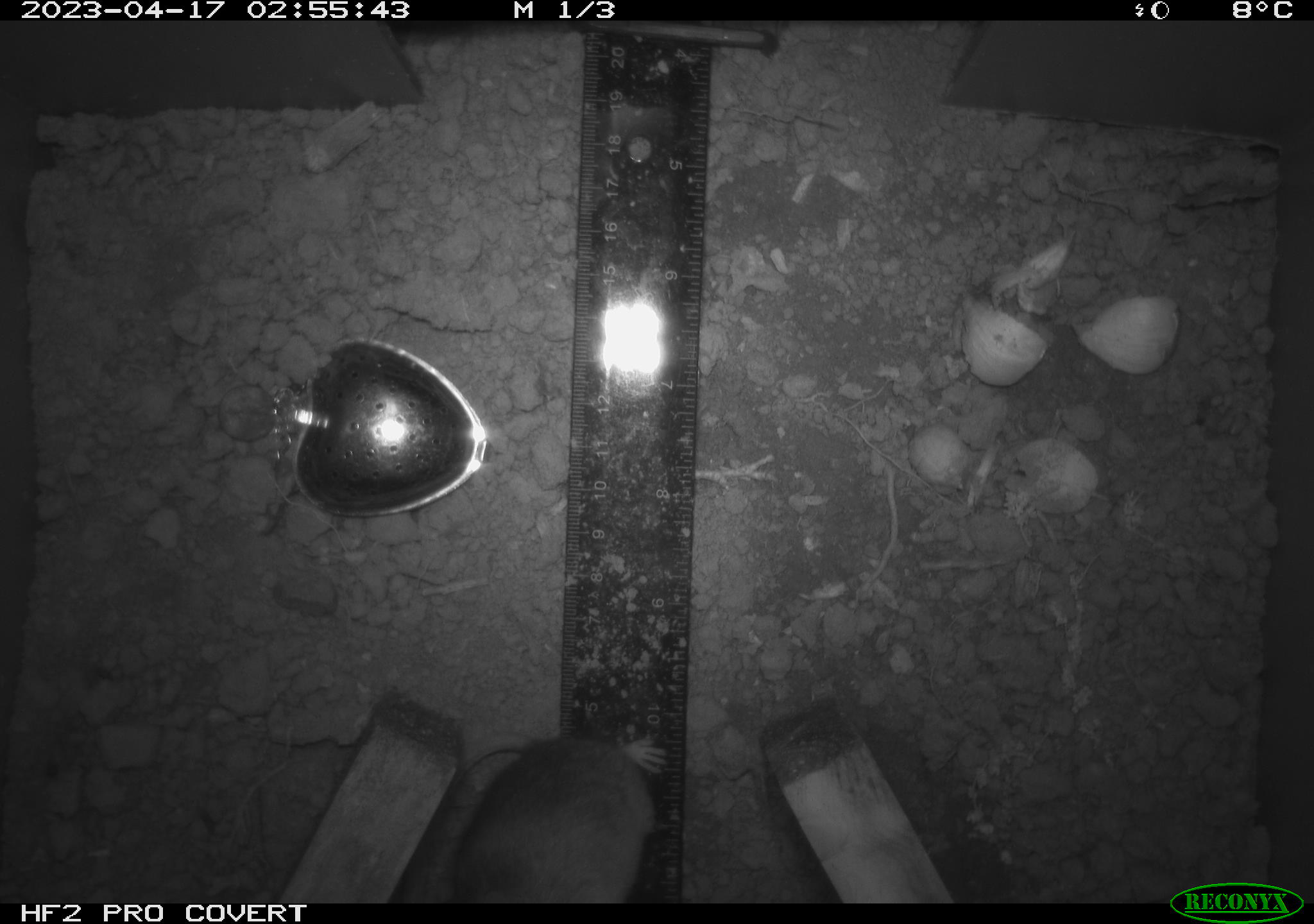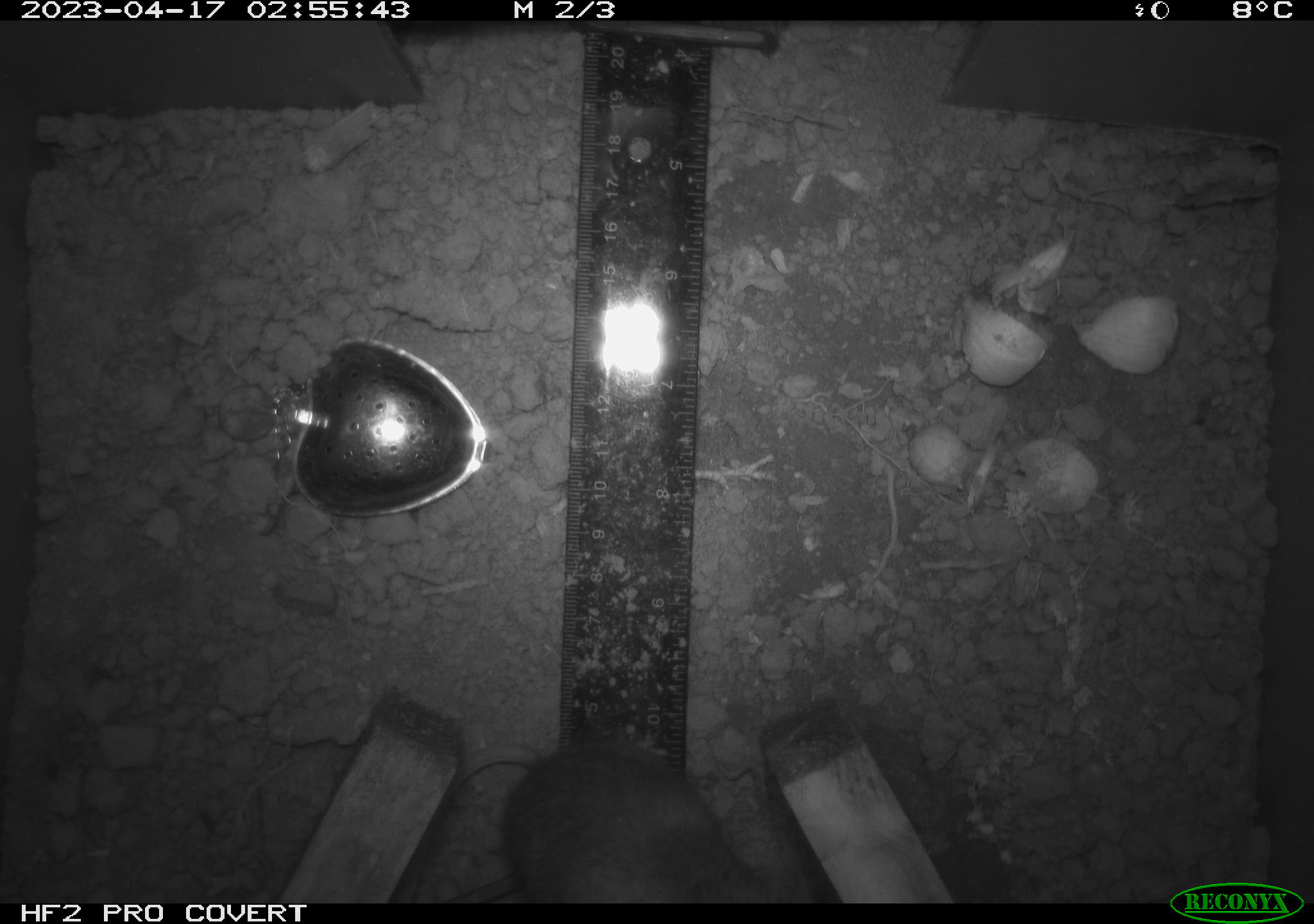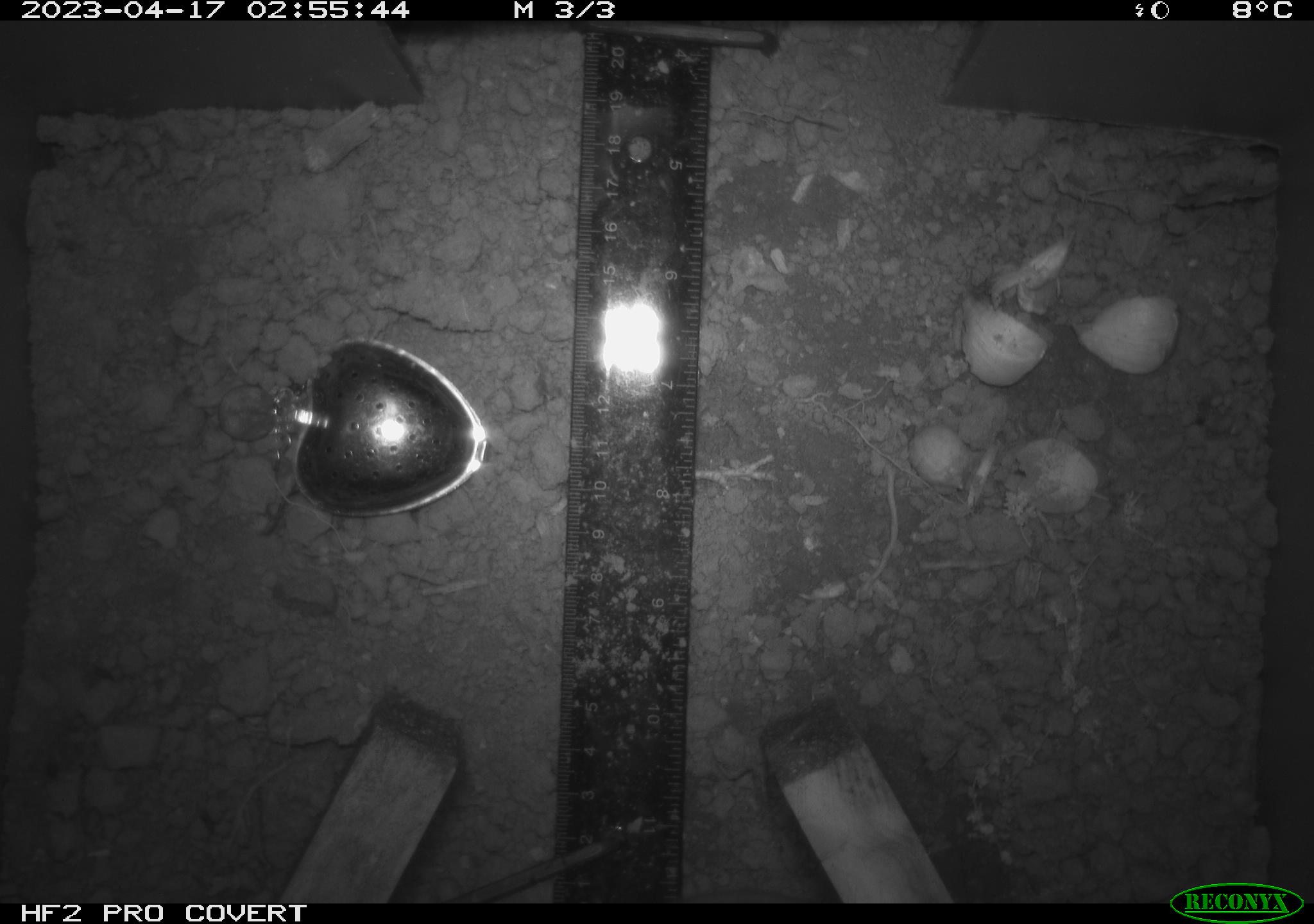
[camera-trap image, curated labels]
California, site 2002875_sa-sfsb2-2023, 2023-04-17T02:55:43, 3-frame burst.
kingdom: Animalia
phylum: Chordata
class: Mammalia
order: Rodentia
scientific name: Rodentia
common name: mouse species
Mouse species (Rodentia).